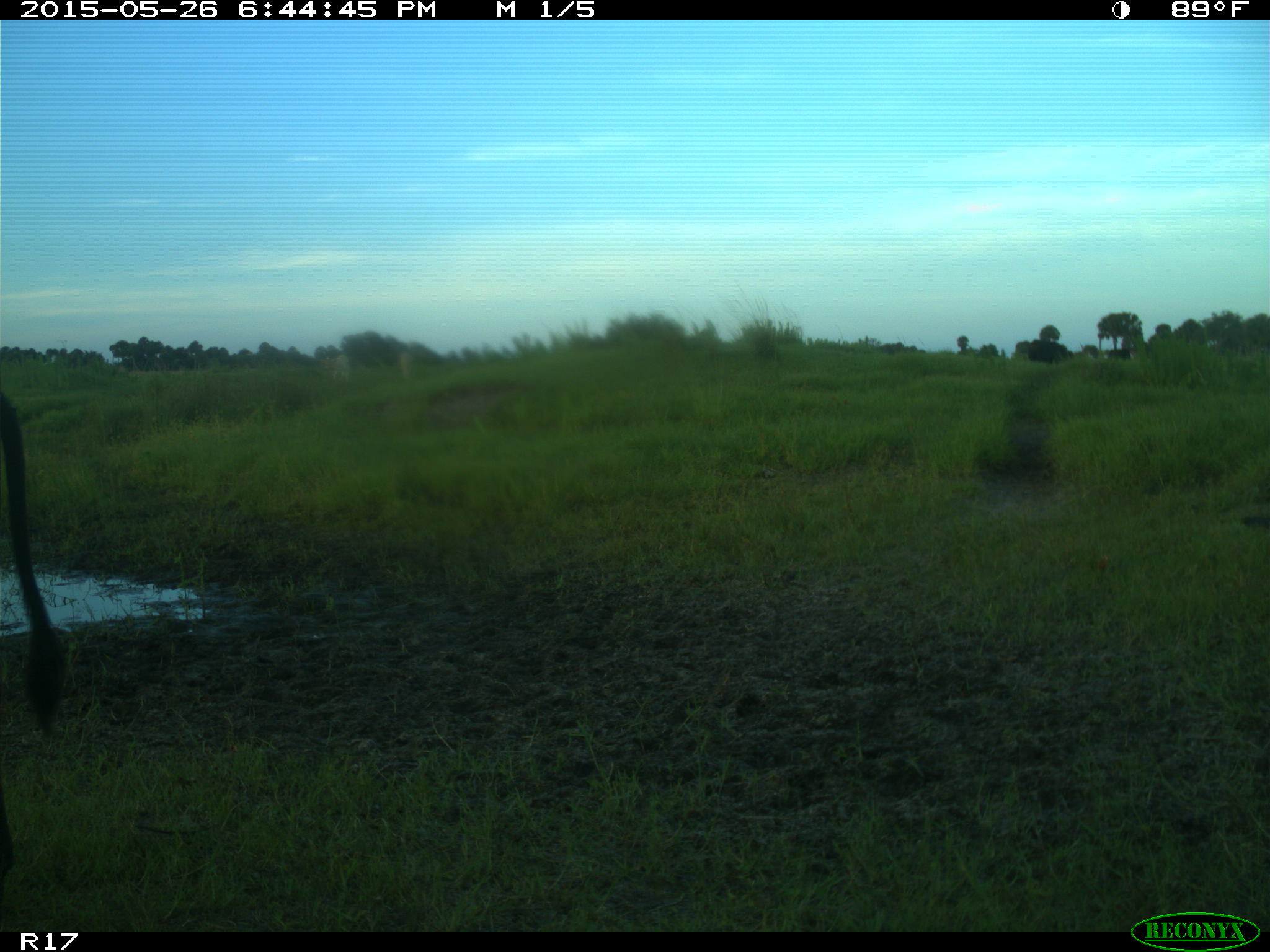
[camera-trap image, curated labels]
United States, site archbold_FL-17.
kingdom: Animalia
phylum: Chordata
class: Mammalia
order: Artiodactyla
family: Bovidae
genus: Bos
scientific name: Bos taurus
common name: domestic cow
Bos taurus (domestic cow).